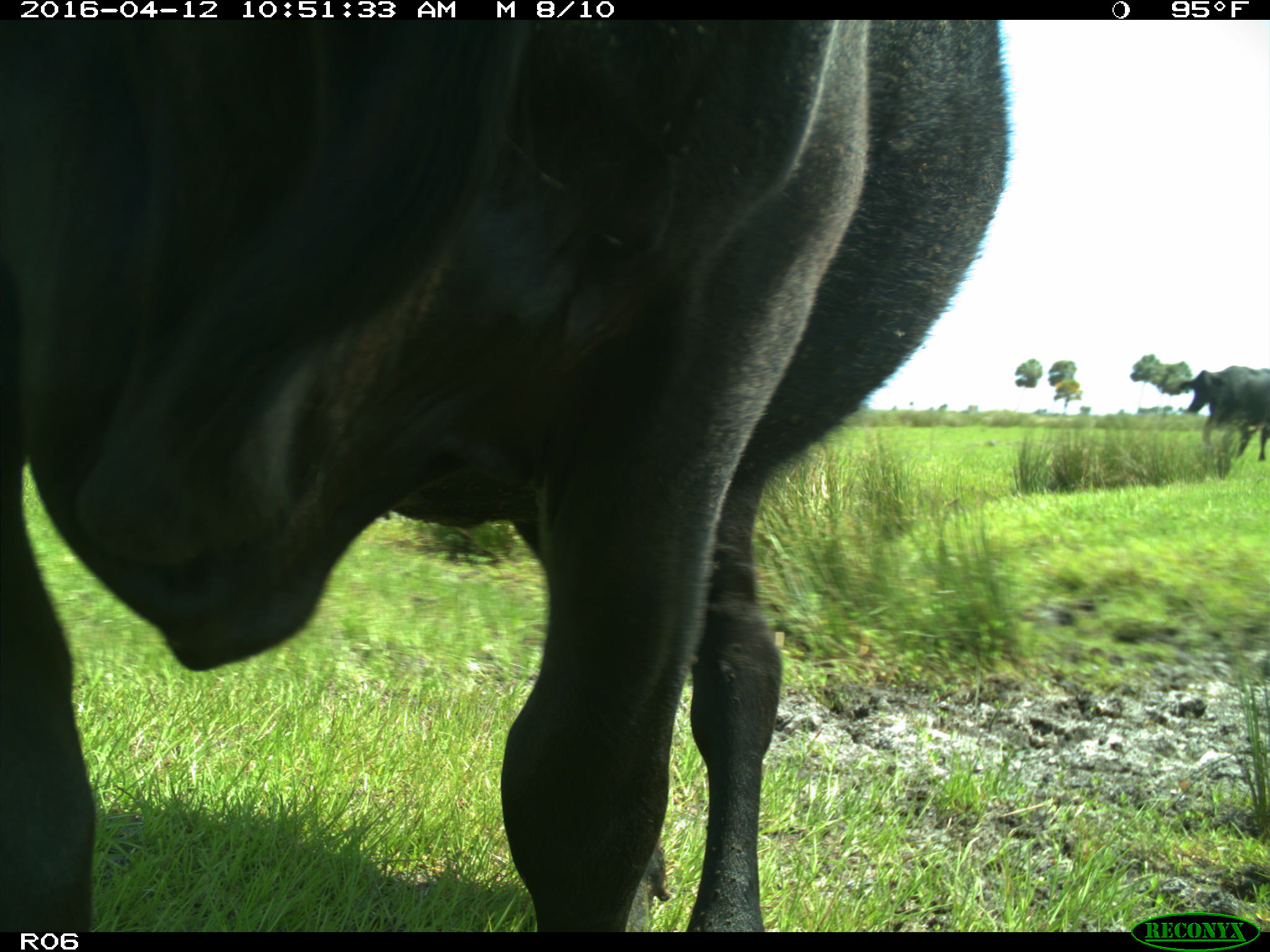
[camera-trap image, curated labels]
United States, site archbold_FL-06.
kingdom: Animalia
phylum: Chordata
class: Mammalia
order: Artiodactyla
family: Bovidae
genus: Bos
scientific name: Bos taurus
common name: domestic cow